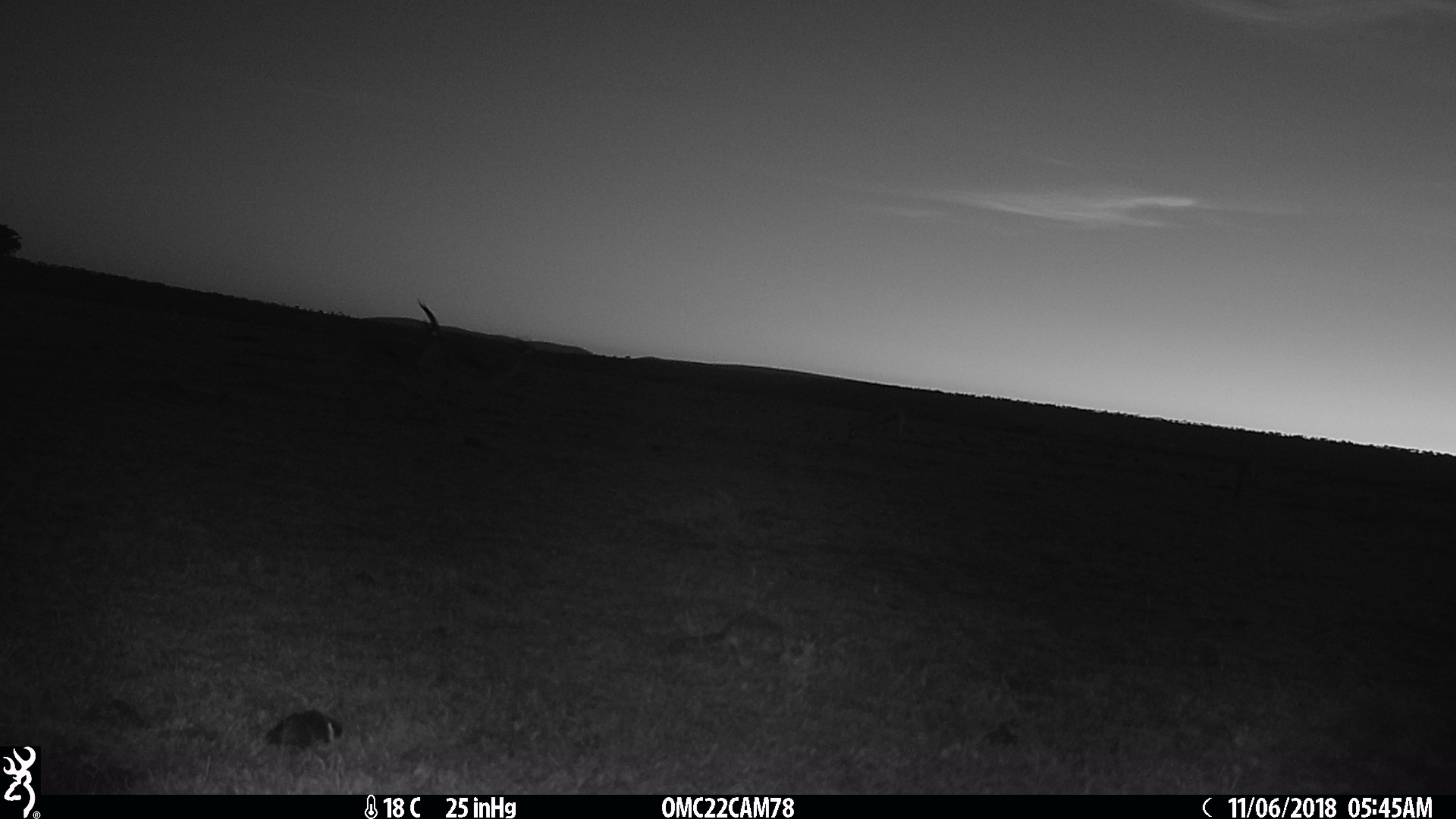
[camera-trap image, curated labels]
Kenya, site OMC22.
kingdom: Animalia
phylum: Chordata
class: Mammalia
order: Artiodactyla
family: Bovidae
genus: Eudorcas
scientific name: Eudorcas thomsonii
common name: thomon's gazelle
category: gazelle thomsons